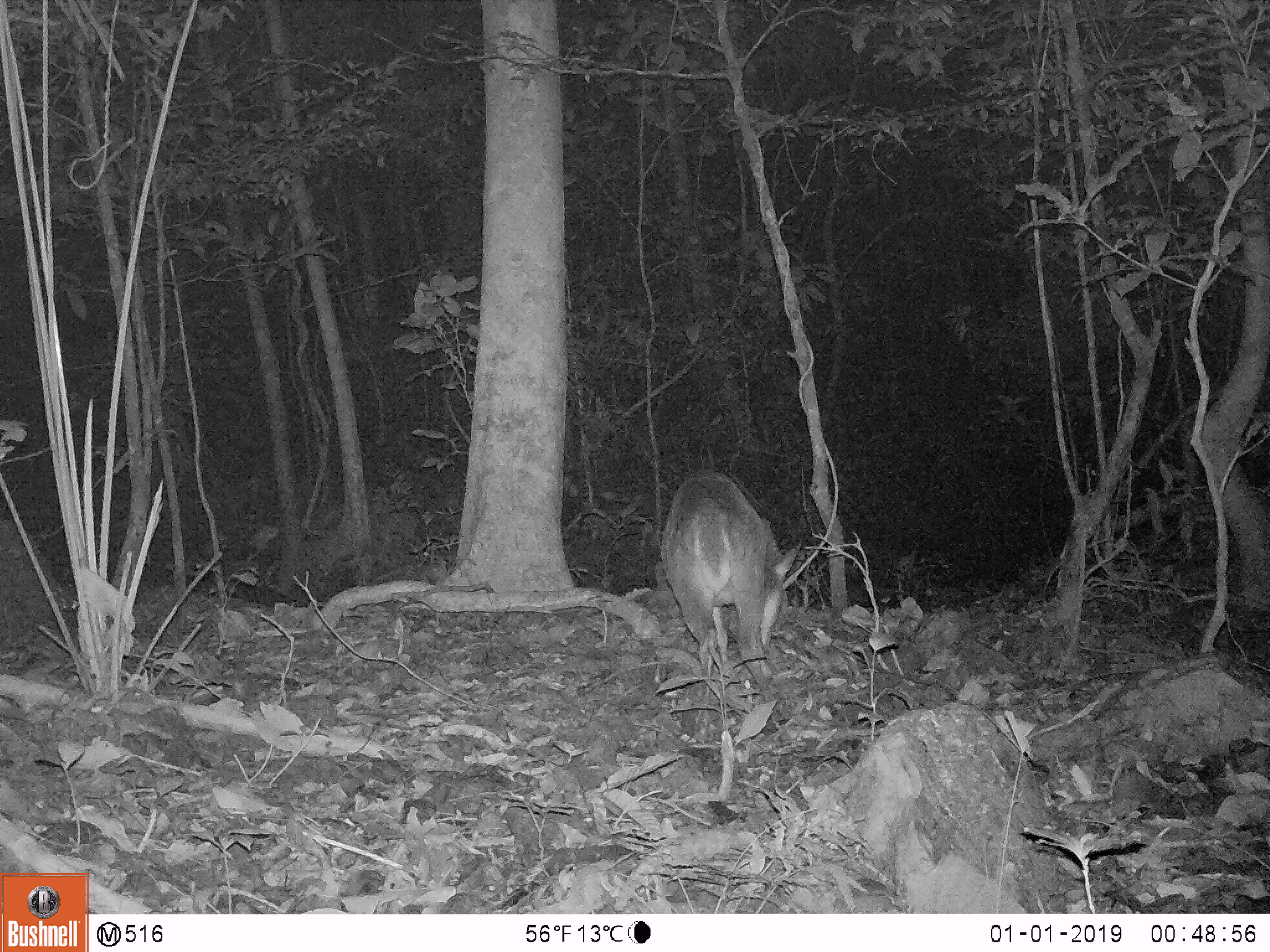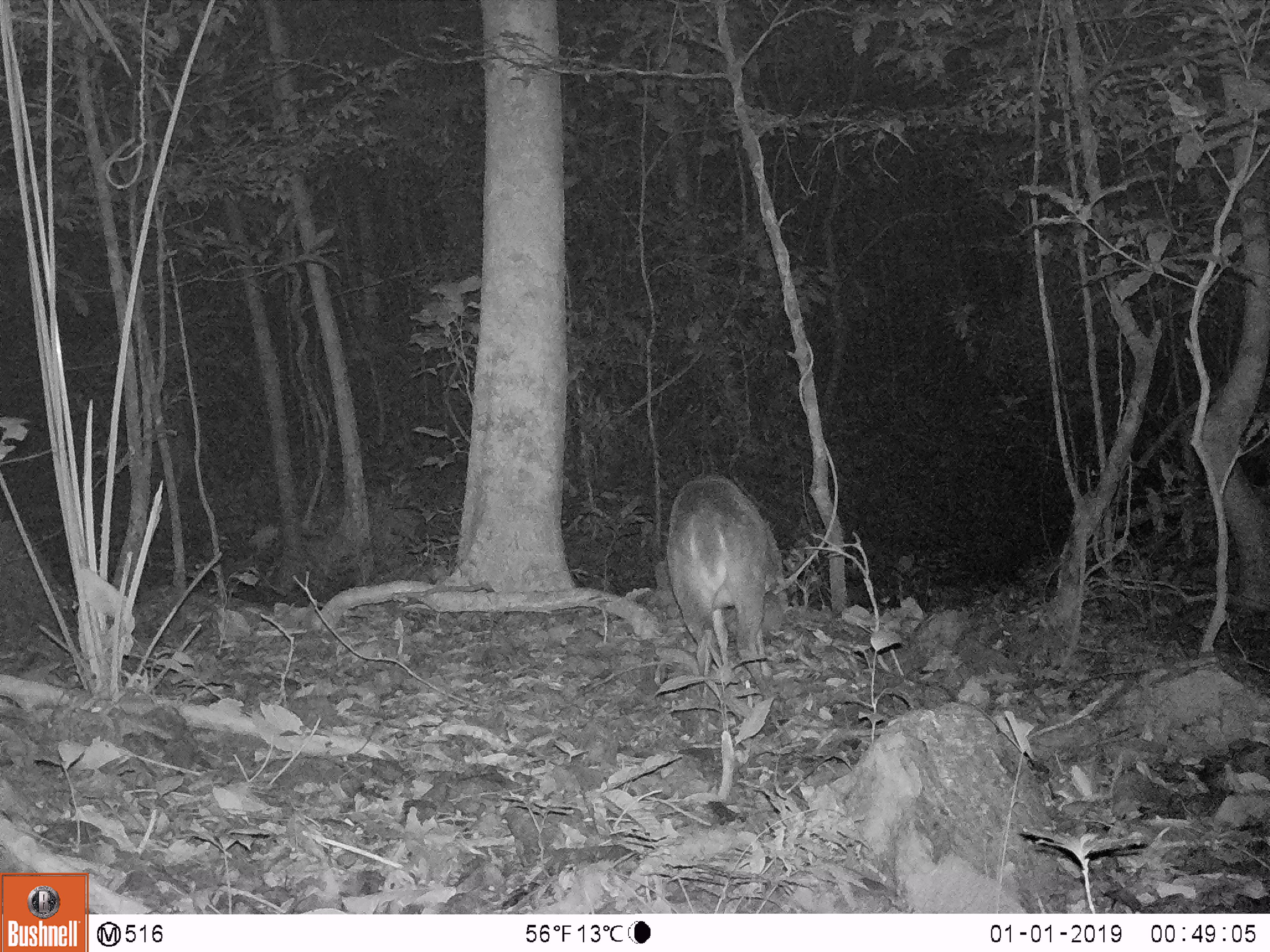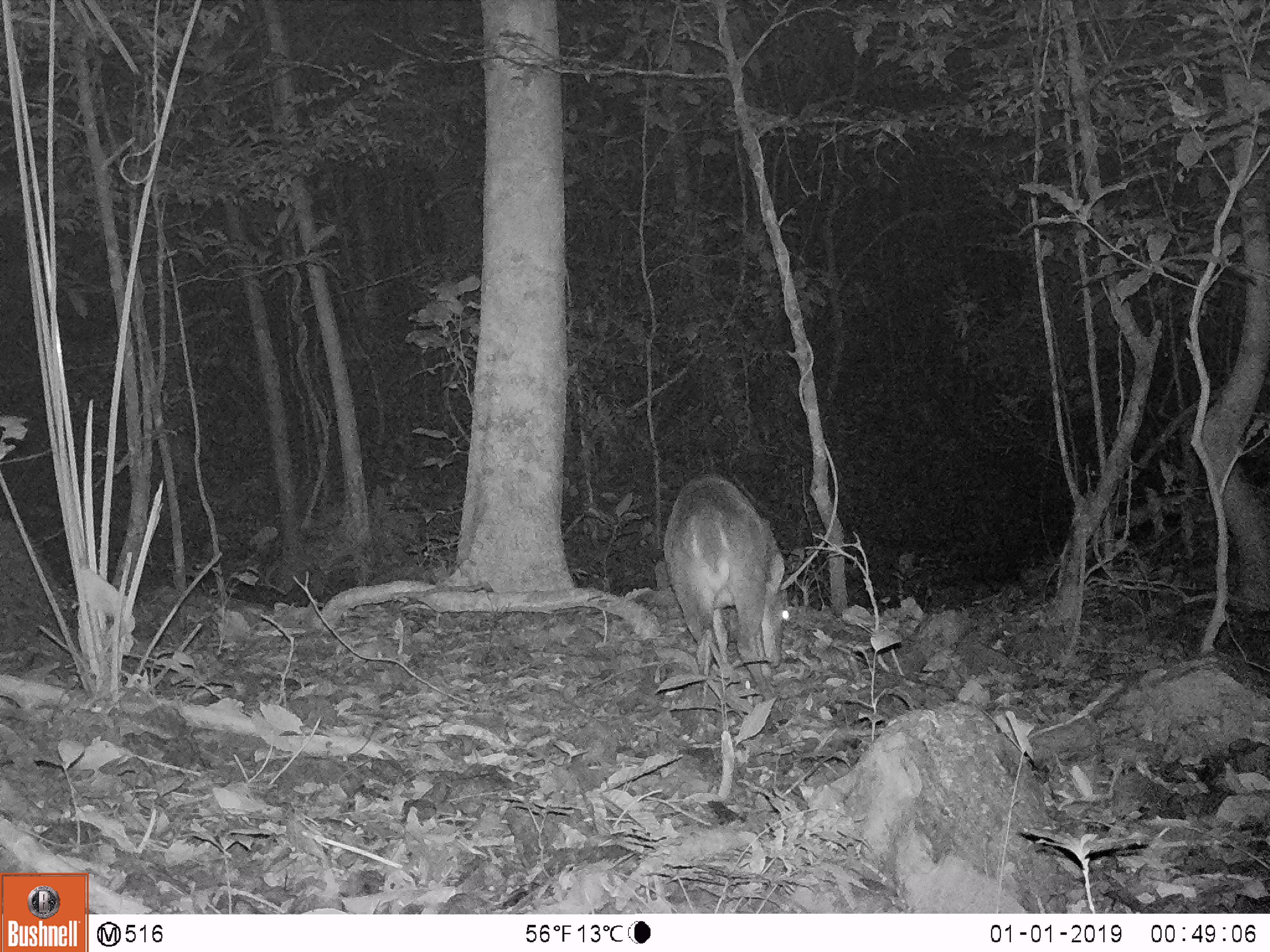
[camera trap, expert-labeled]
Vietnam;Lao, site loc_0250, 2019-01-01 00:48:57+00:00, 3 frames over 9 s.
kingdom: Animalia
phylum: Chordata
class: Mammalia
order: Artiodactyla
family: Cervidae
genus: Muntiacus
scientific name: Muntiacus vuquangensis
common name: large-antlered muntjac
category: large antlered muntjac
Large antlered muntjac (large-antlered muntjac) (Muntiacus vuquangensis). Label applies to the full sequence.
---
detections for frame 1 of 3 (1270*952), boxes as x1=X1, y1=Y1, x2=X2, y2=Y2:
large antlered muntjac: x1=660, y1=470, x2=798, y2=687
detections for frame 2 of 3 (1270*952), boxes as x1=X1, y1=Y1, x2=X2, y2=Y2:
large antlered muntjac: x1=666, y1=475, x2=785, y2=703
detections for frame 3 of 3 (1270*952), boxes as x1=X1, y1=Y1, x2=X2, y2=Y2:
large antlered muntjac: x1=662, y1=474, x2=784, y2=702